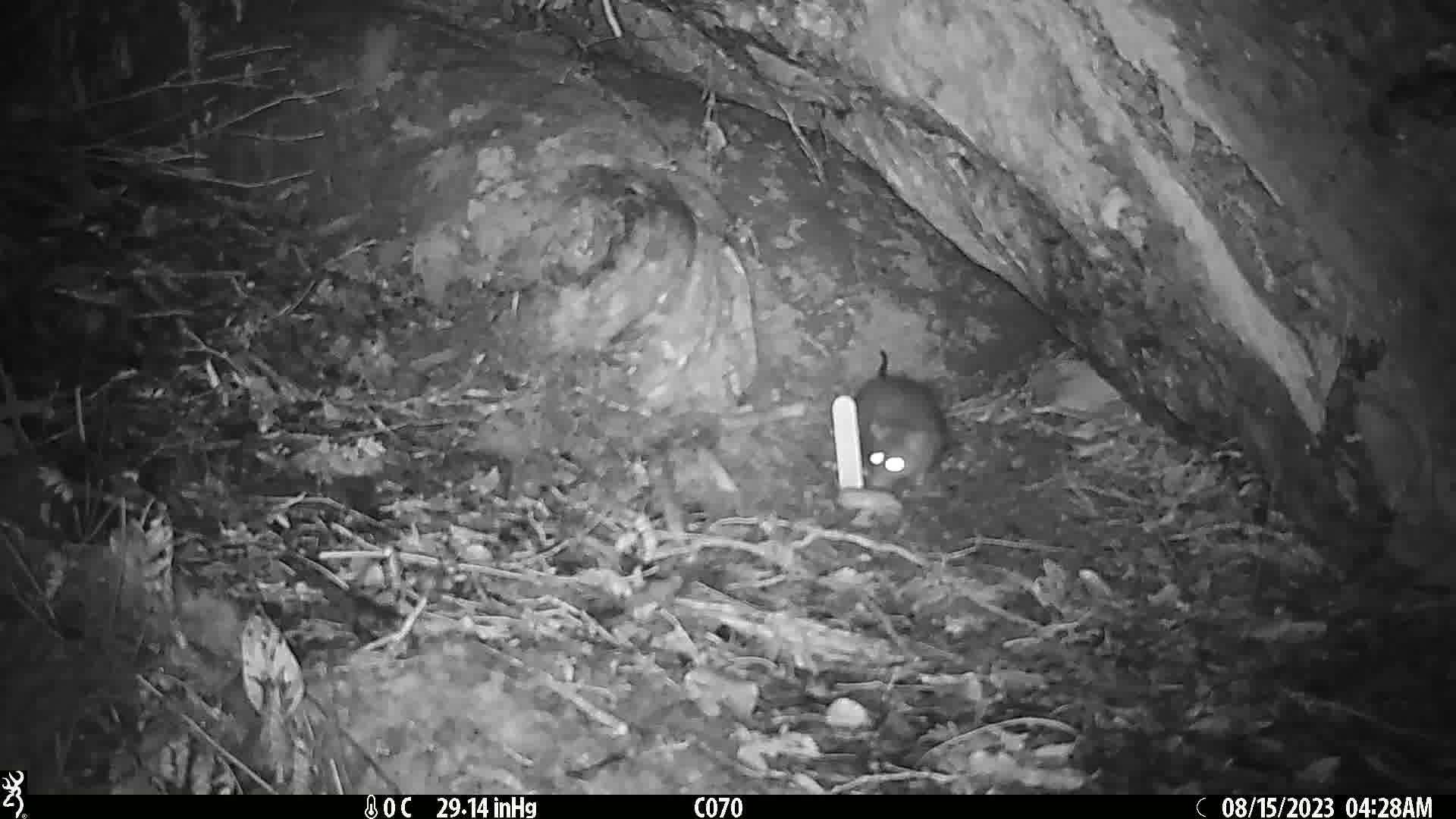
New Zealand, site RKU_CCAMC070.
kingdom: Animalia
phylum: Chordata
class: Mammalia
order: Rodentia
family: Muridae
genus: Rattus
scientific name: Rattus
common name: rat